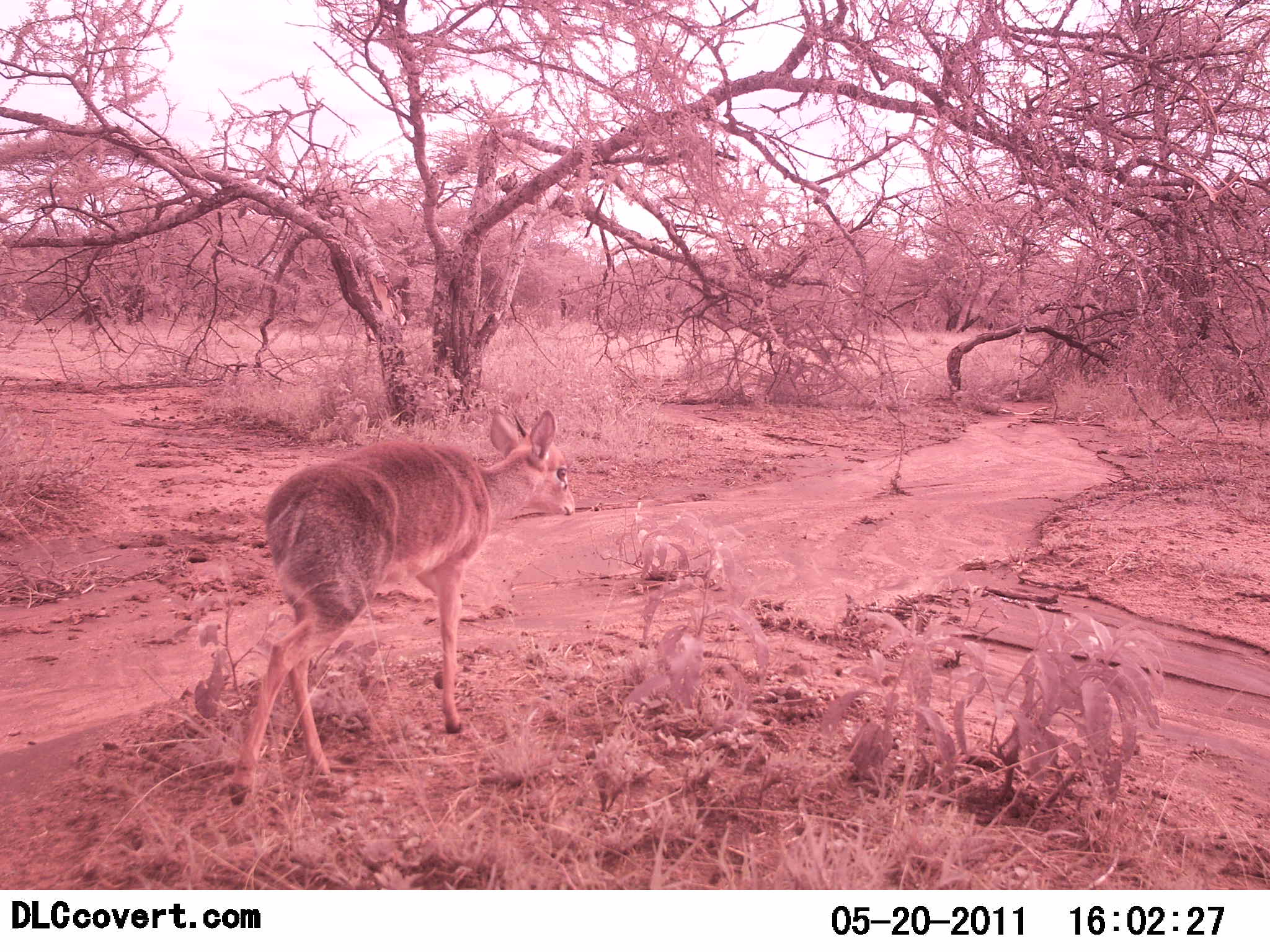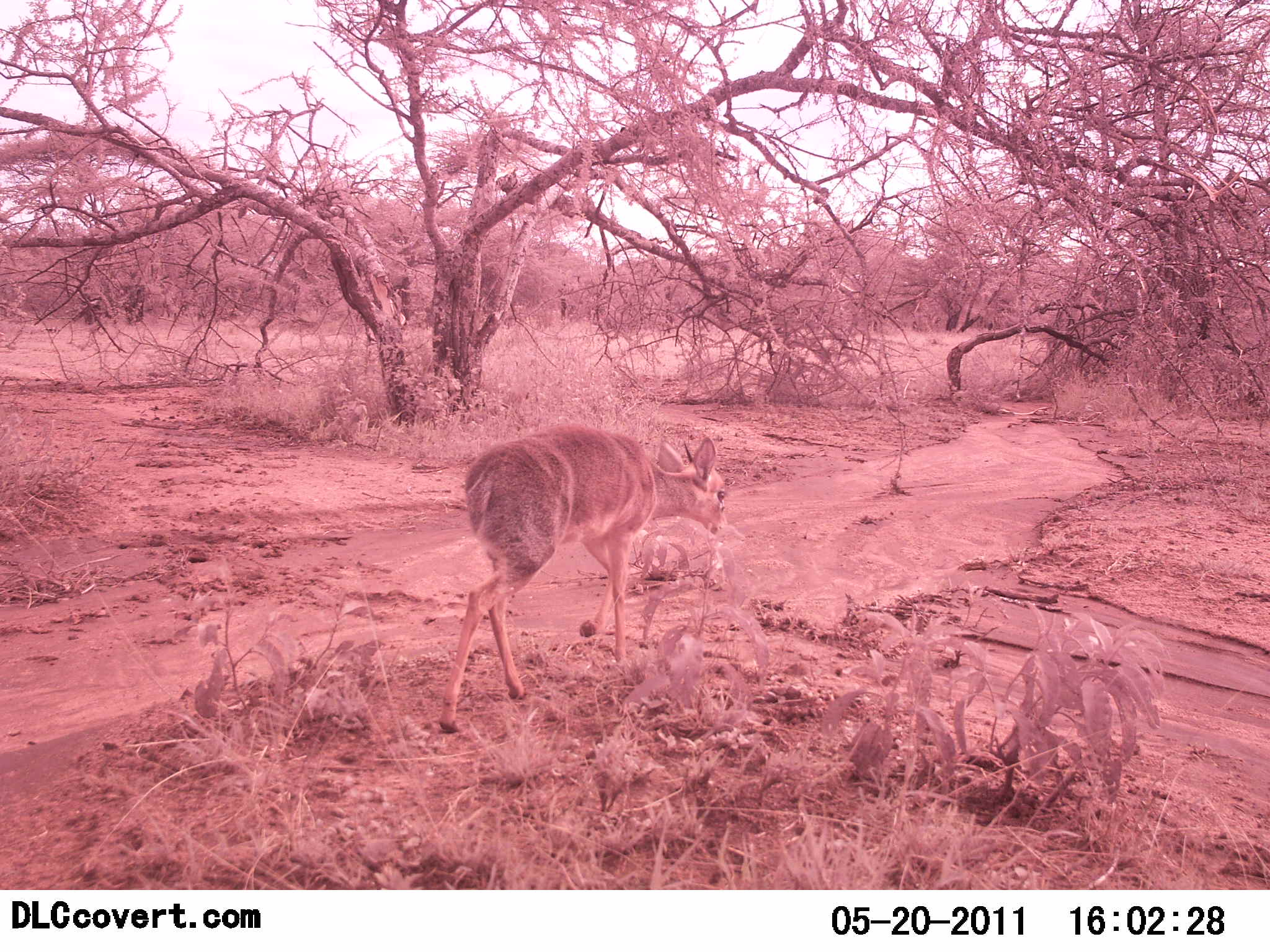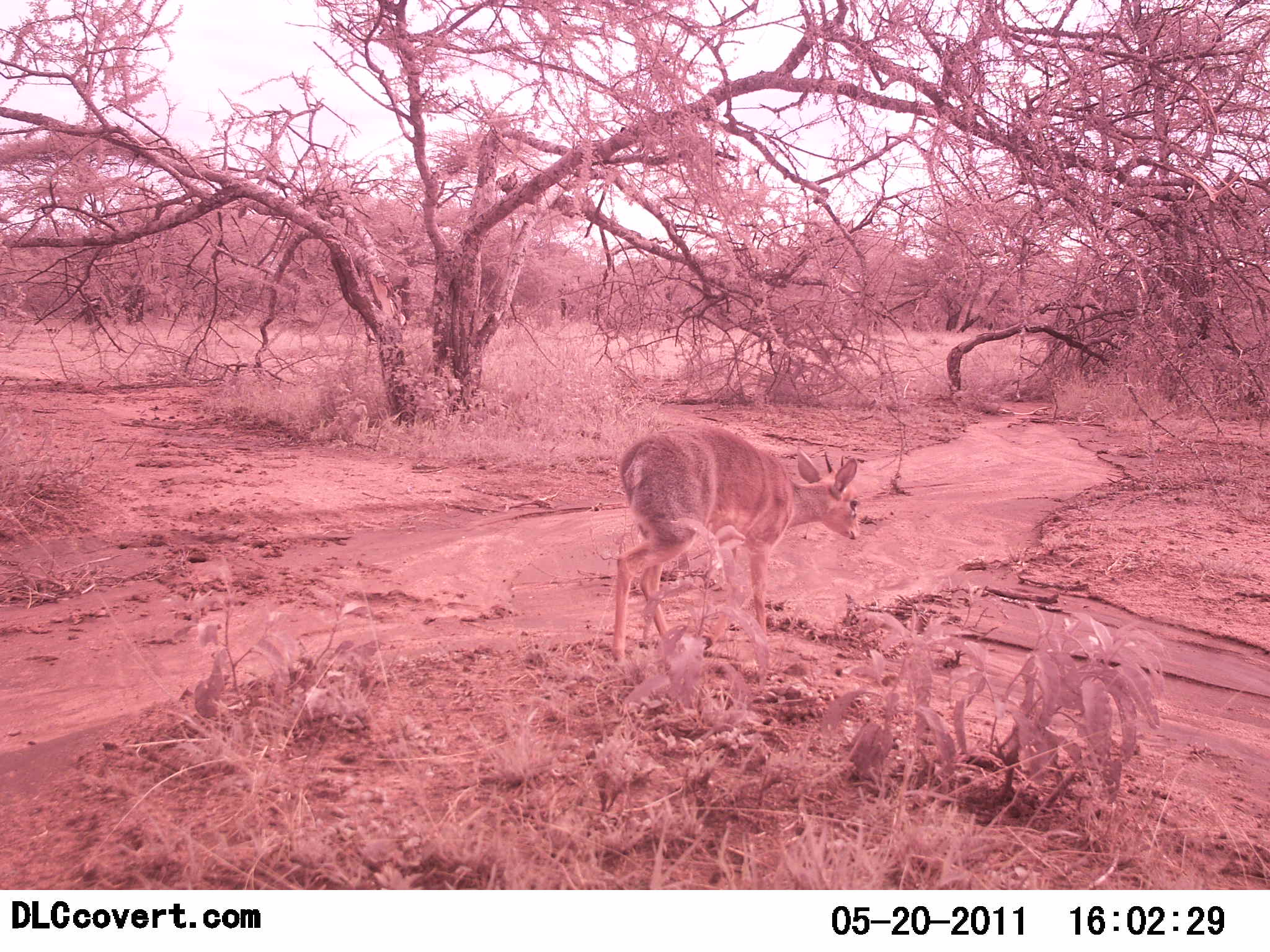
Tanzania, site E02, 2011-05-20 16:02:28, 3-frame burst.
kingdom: Animalia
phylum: Chordata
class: Mammalia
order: Artiodactyla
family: Bovidae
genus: Madoqua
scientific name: Madoqua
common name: dikdik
Dikdik (Madoqua), count 1. Behavior (volunteer vote fractions): standing 0%, resting 0%, moving 100%, interacting 0%. Young present (vote fraction): 0%. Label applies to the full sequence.